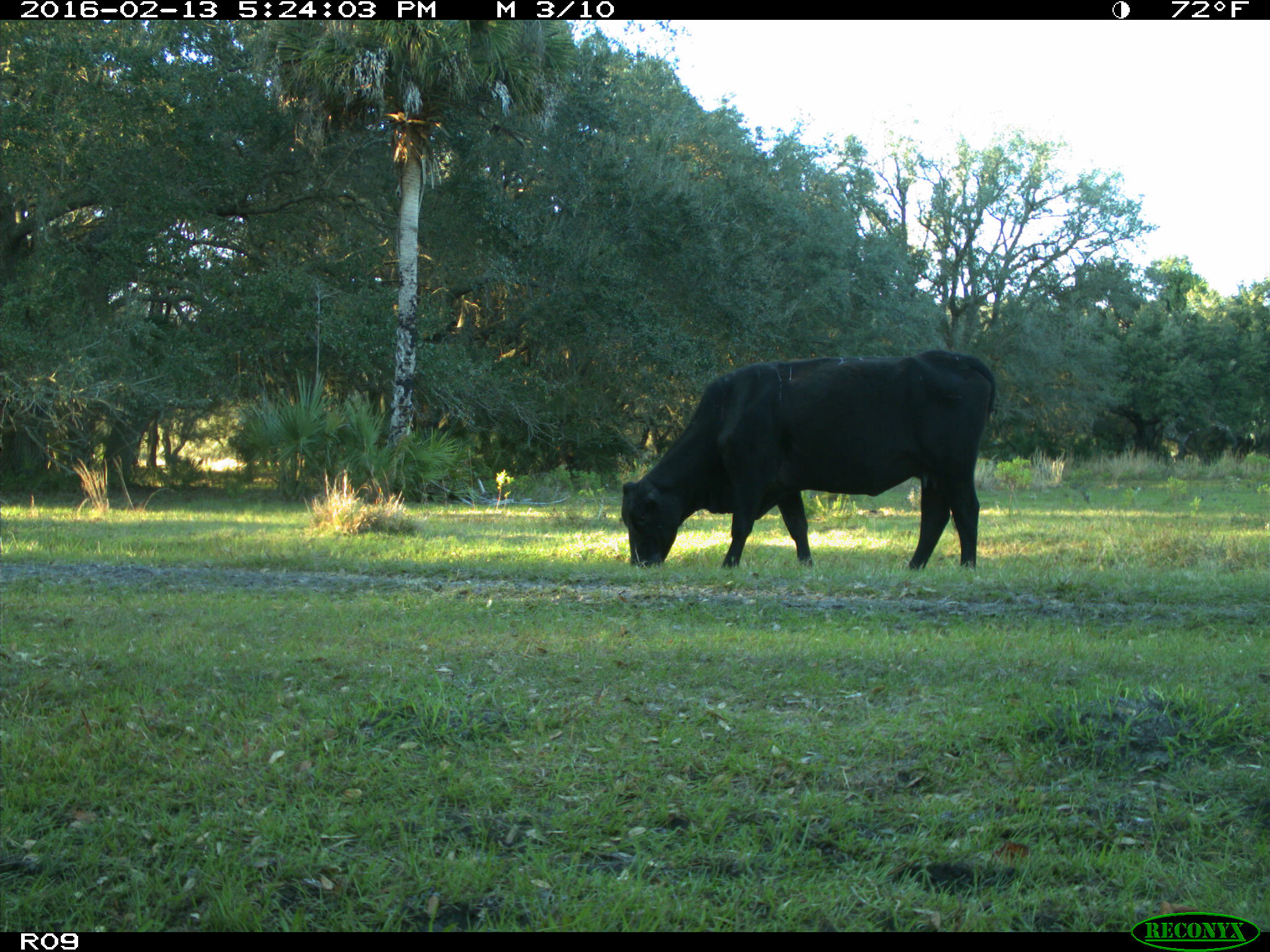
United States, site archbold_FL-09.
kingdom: Animalia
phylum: Chordata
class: Mammalia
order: Artiodactyla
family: Bovidae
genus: Bos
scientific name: Bos taurus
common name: domestic cow